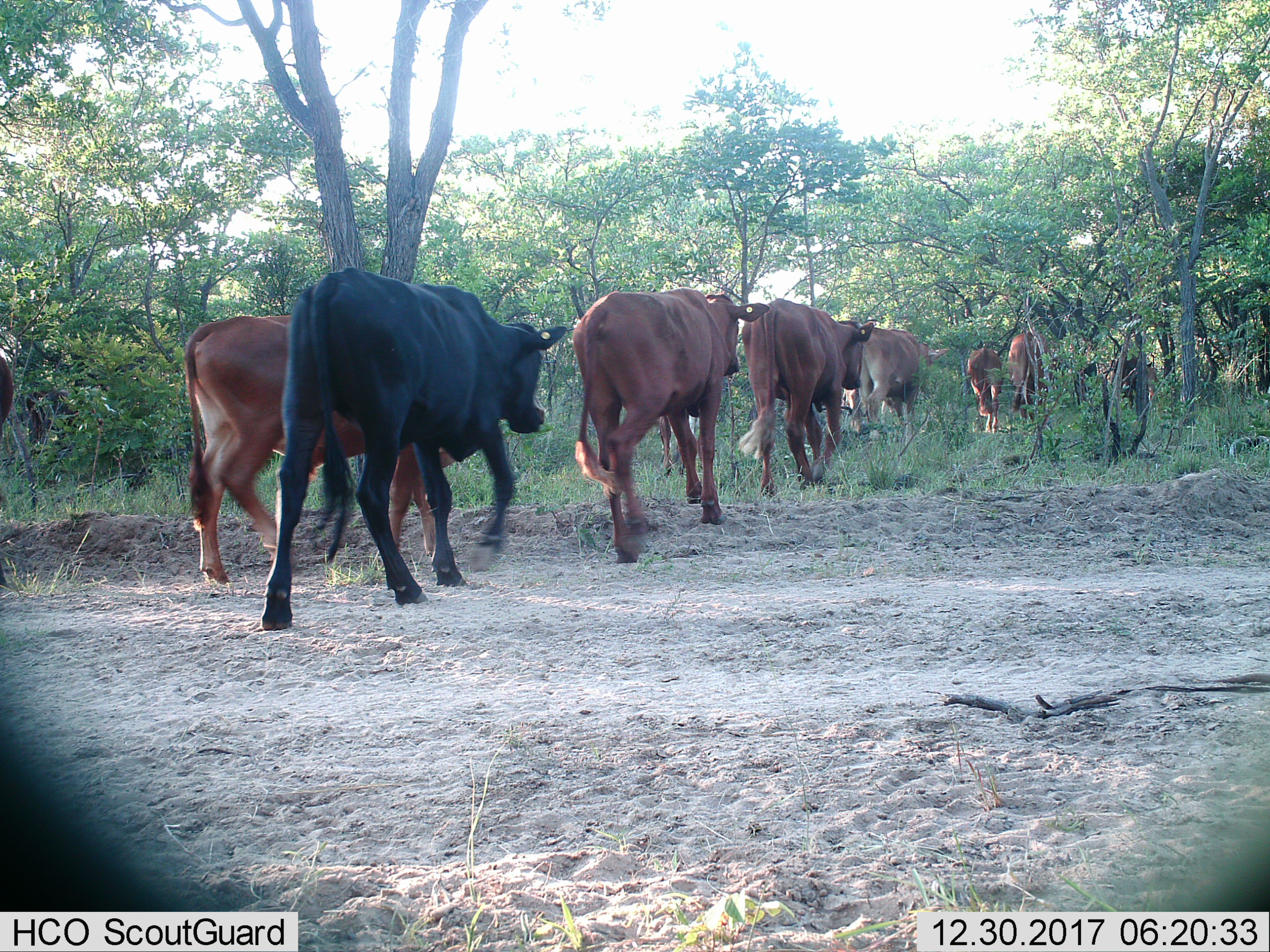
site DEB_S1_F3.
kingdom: Animalia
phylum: Chordata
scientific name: Vertebrata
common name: domestic animal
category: domesticanimal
Domesticanimal (domestic animal) (Vertebrata), count 11-50. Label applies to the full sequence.